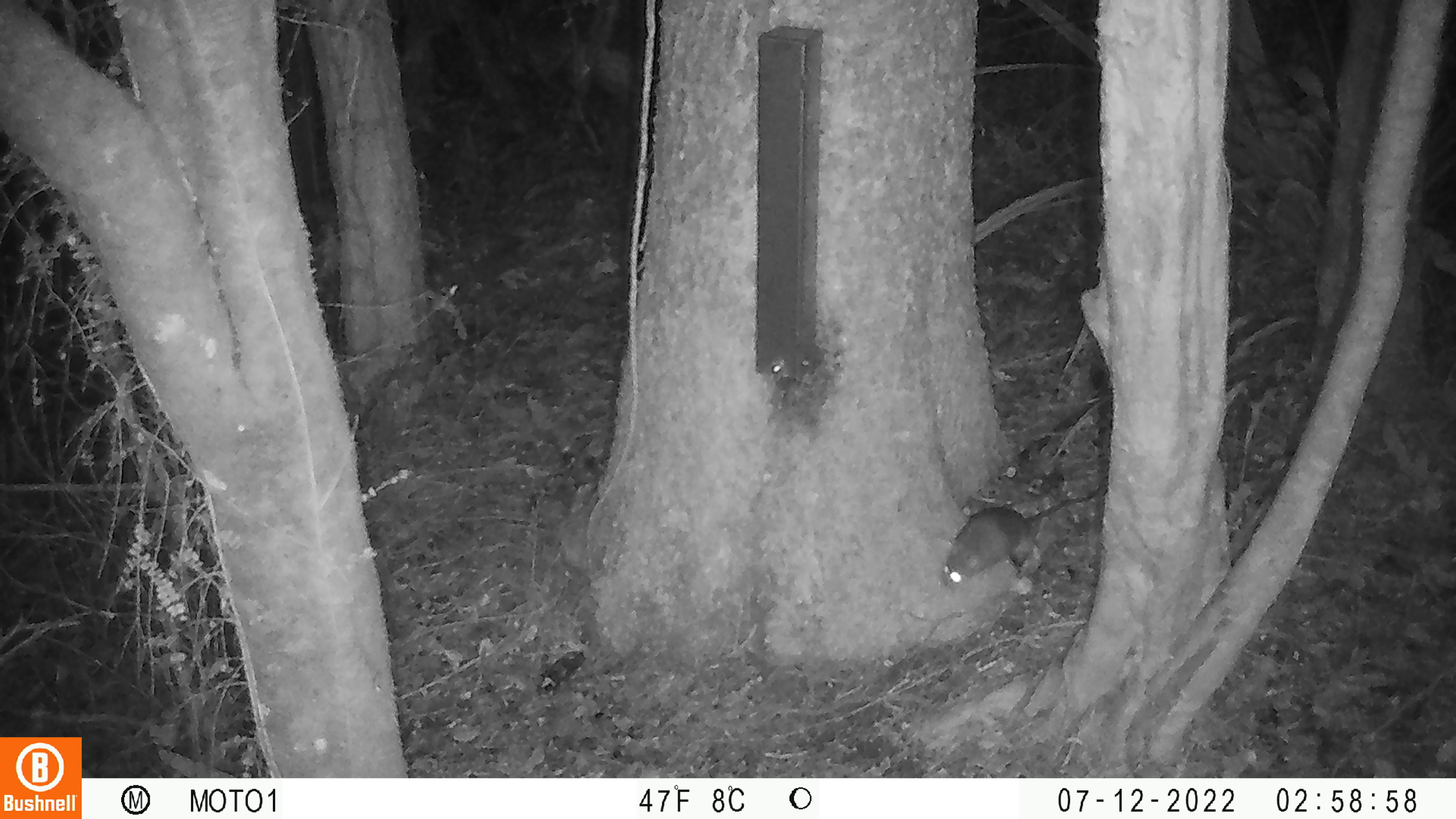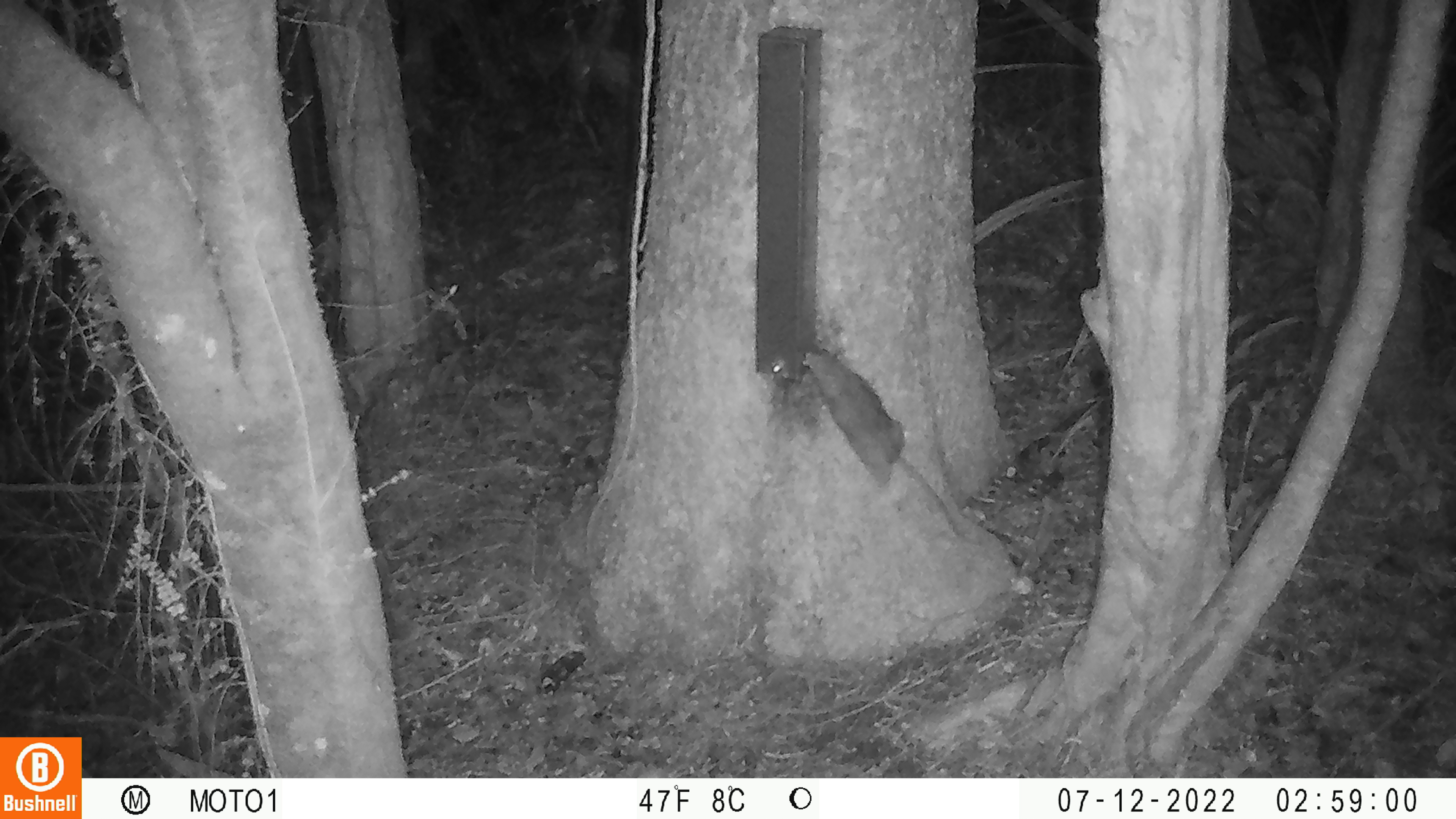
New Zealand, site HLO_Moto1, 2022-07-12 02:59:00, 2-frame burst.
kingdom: Animalia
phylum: Chordata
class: Mammalia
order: Rodentia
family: Muridae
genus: Rattus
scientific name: Rattus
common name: rat